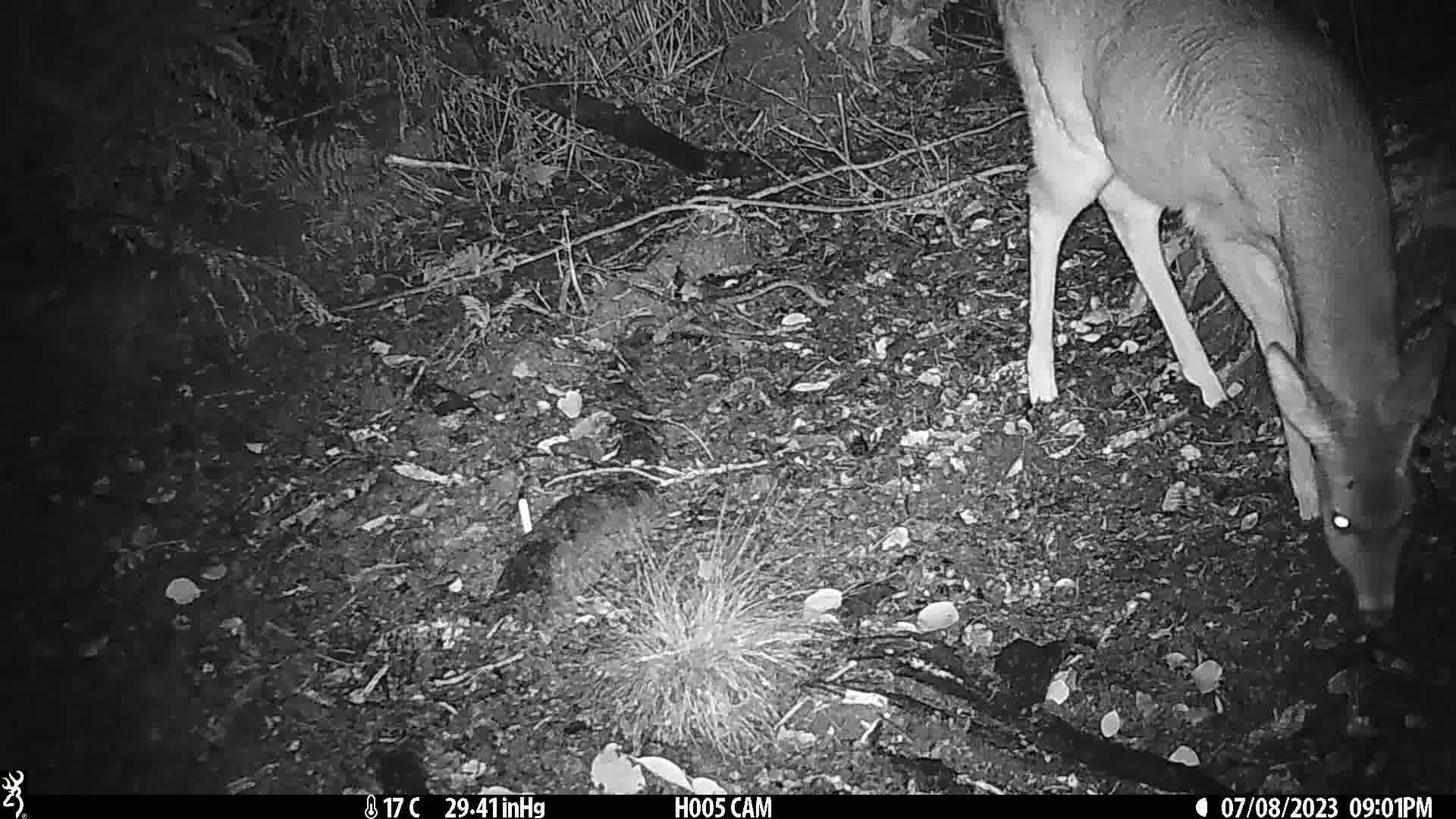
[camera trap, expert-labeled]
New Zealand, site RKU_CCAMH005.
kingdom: Animalia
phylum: Chordata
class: Mammalia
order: Artiodactyla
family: Cervidae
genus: Odocoileus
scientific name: Odocoileus virginianus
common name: white-tailed deer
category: white tailed deer